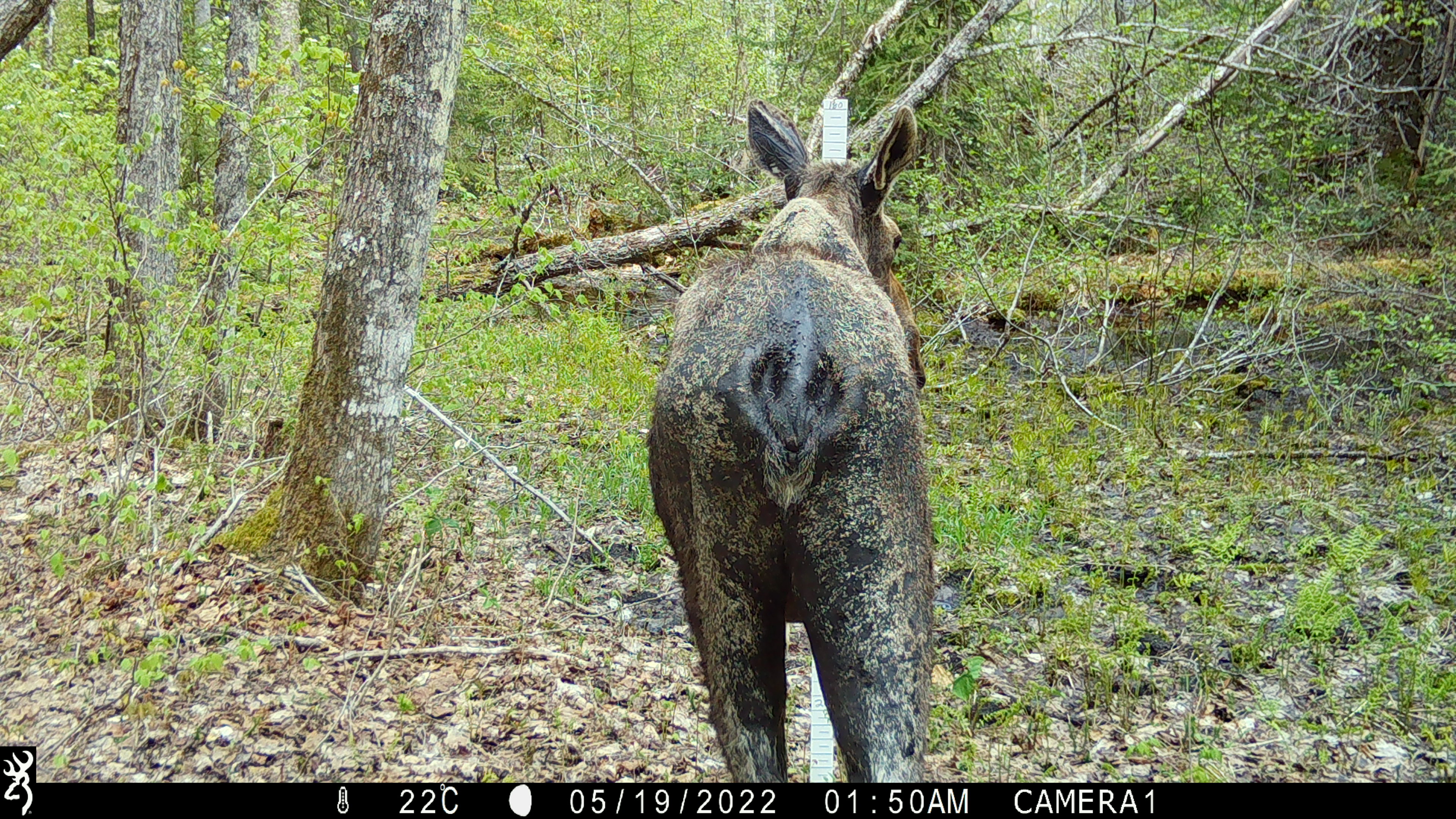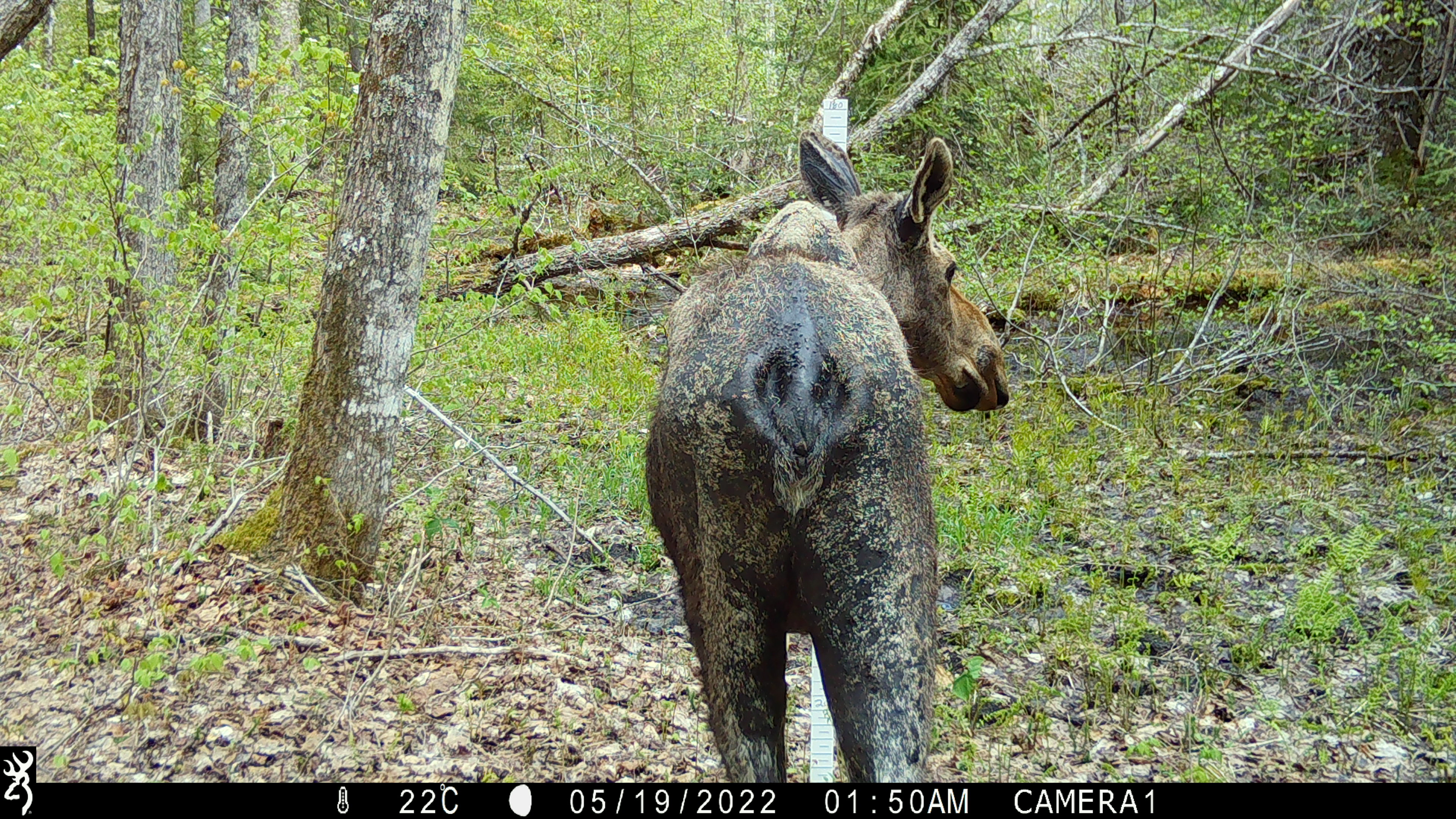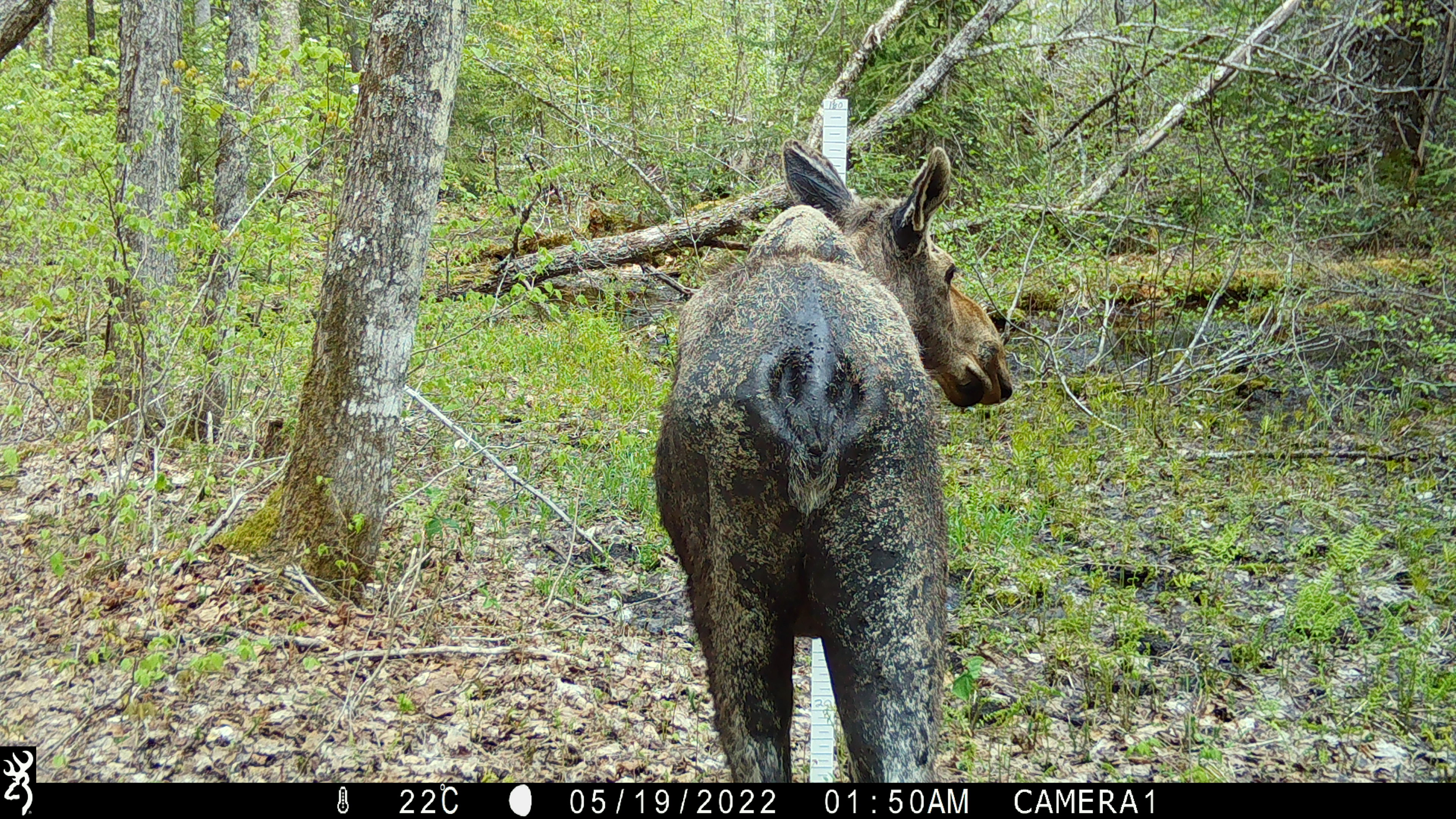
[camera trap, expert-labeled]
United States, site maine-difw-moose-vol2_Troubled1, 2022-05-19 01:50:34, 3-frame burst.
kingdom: Animalia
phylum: Chordata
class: Mammalia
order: Artiodactyla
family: Cervidae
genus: Alces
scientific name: Alces alces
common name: moose